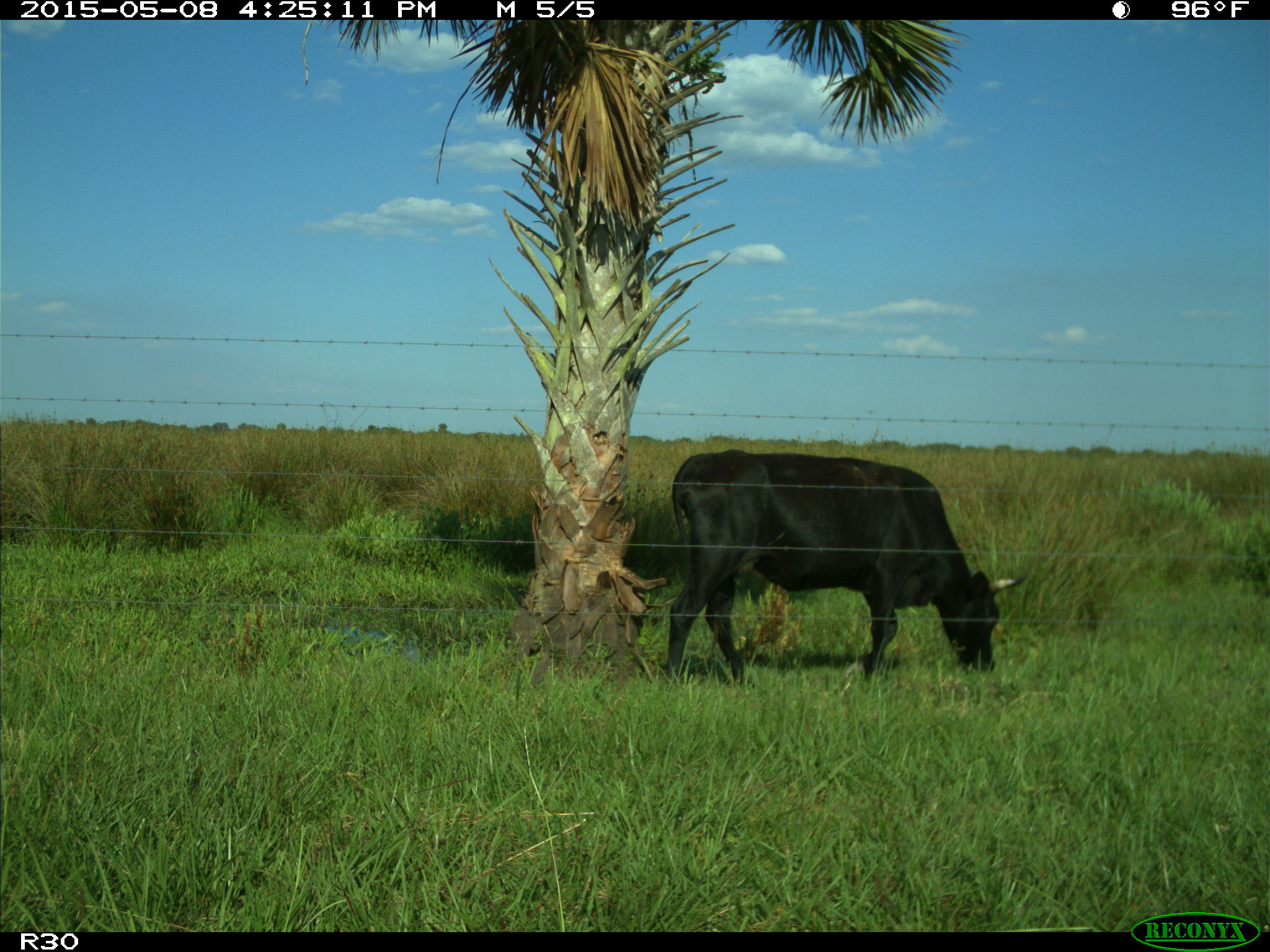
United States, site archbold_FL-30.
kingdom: Animalia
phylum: Chordata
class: Mammalia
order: Artiodactyla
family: Bovidae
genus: Bos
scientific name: Bos taurus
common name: domestic cow